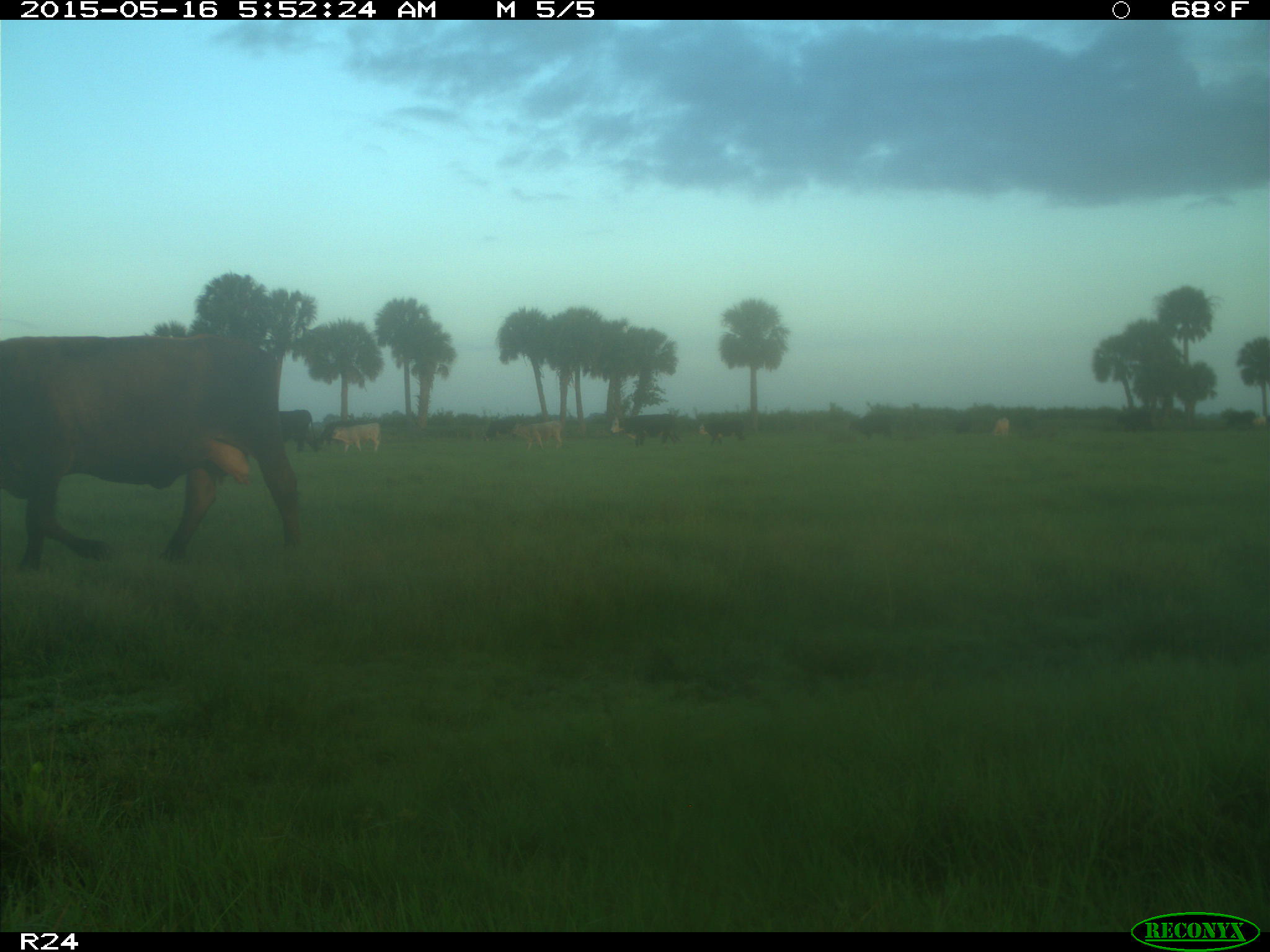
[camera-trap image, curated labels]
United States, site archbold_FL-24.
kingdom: Animalia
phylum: Chordata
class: Mammalia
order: Artiodactyla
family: Bovidae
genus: Bos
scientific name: Bos taurus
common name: domestic cow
Bos taurus (domestic cow).